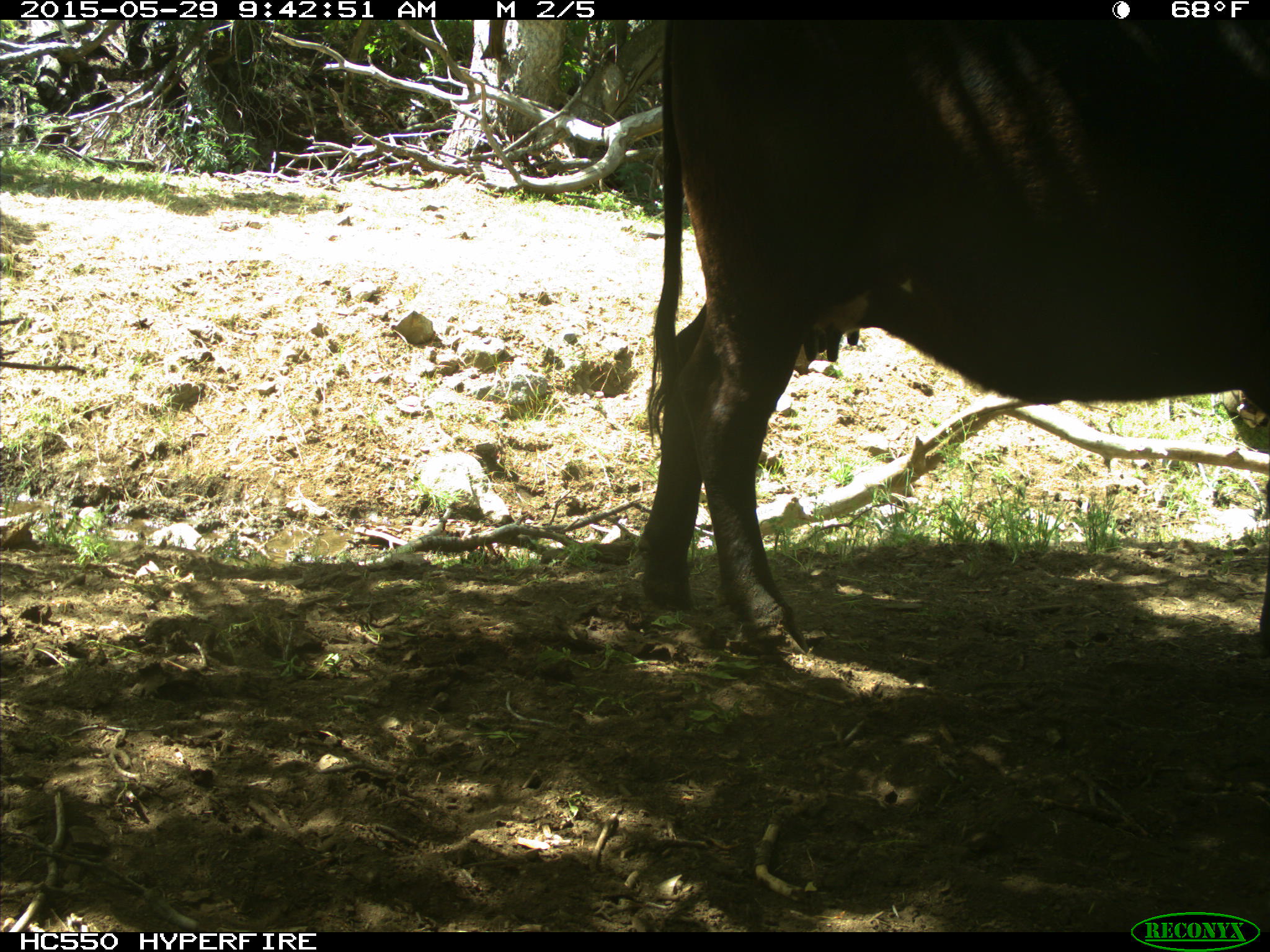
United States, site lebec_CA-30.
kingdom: Animalia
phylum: Chordata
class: Mammalia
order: Artiodactyla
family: Bovidae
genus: Bos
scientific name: Bos taurus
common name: domestic cow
Bos taurus (domestic cow).